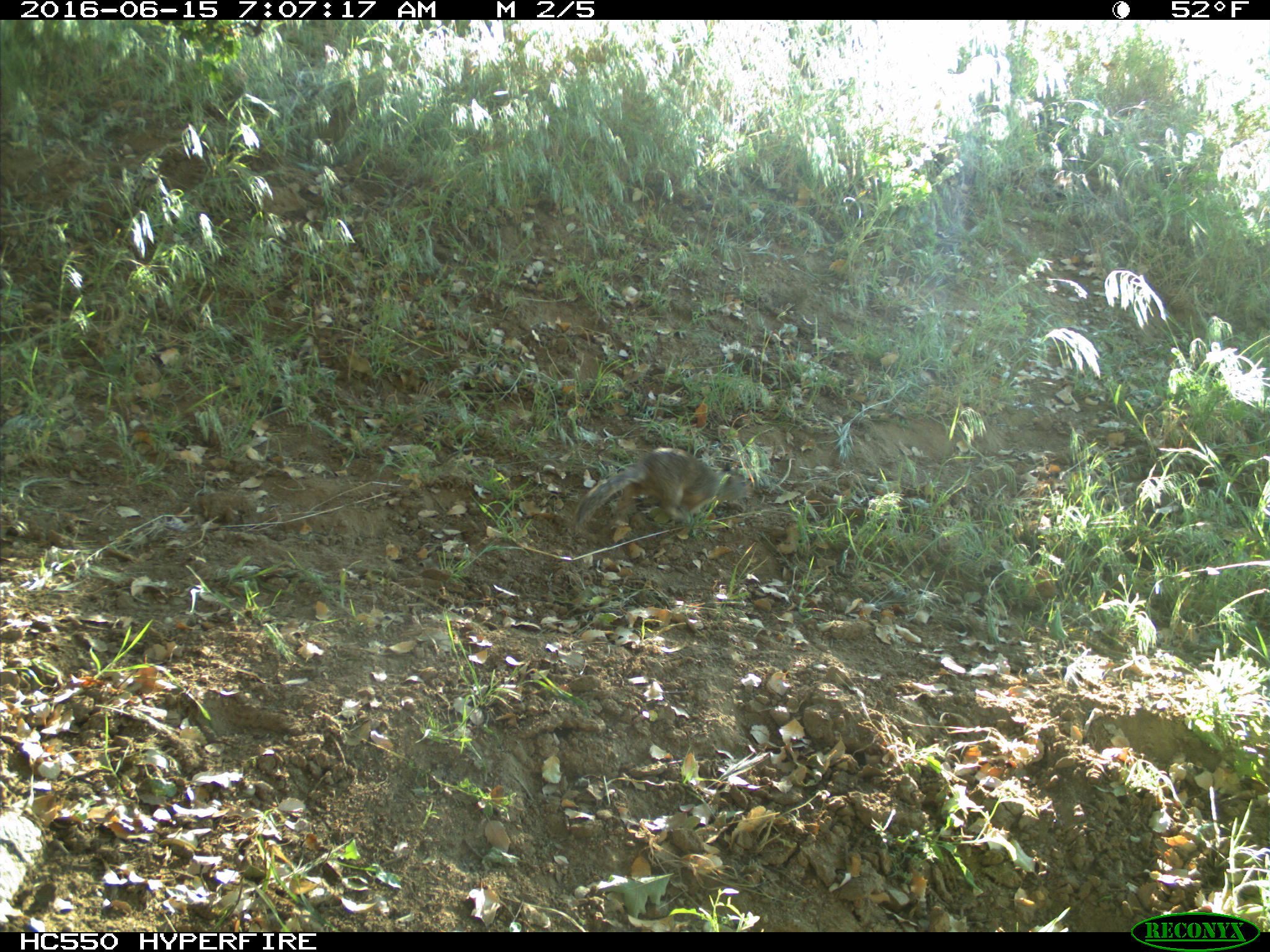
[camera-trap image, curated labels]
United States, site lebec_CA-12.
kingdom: Animalia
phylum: Chordata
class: Mammalia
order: Rodentia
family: Sciuridae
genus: Otospermophilus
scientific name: Otospermophilus beecheyi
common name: california ground squirrel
Otospermophilus beecheyi (california ground squirrel).